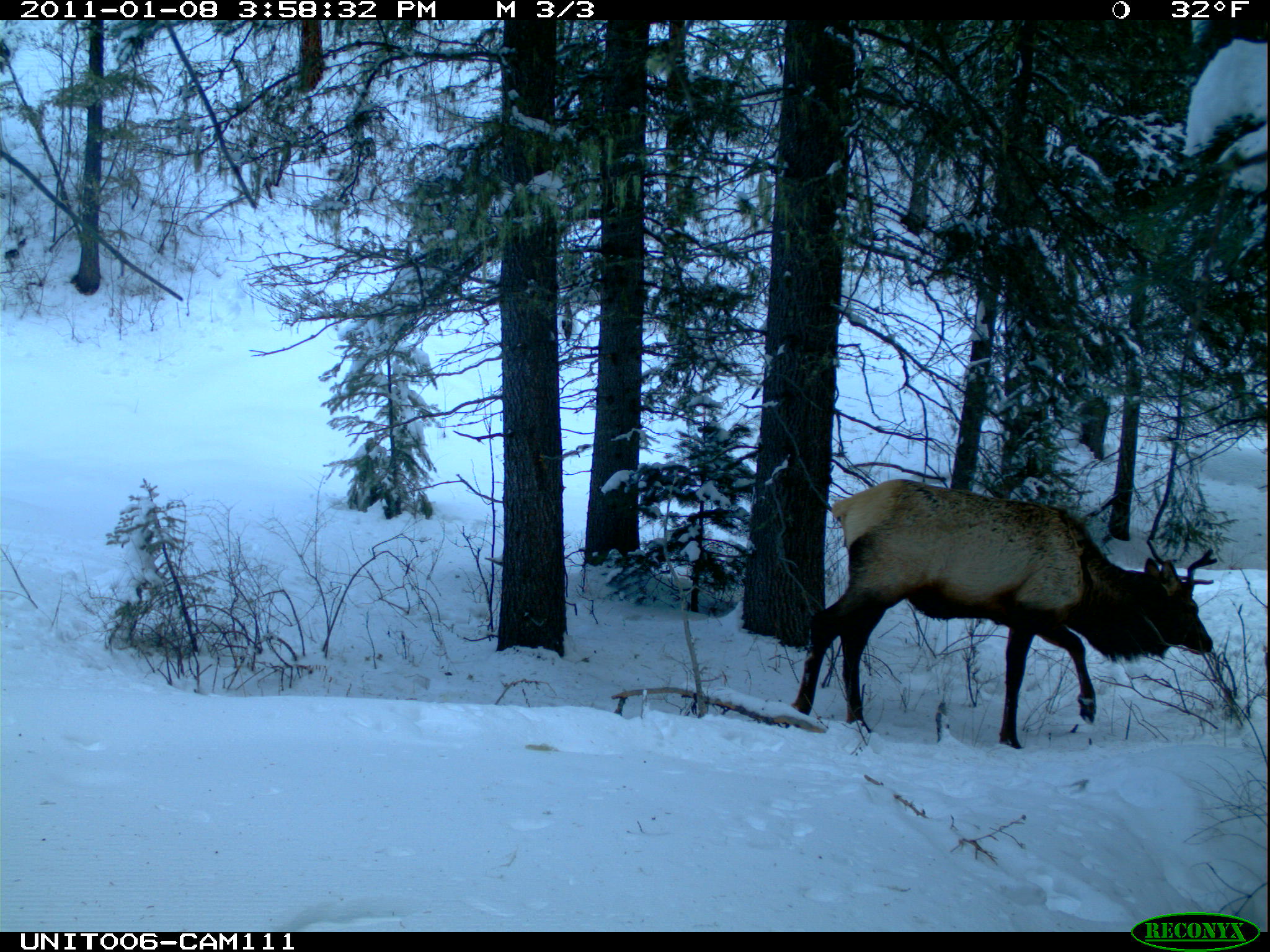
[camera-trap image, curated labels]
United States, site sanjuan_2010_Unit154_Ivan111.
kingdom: Animalia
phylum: Chordata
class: Mammalia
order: Artiodactyla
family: Cervidae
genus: Cervus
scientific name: Cervus elaphus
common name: red deer